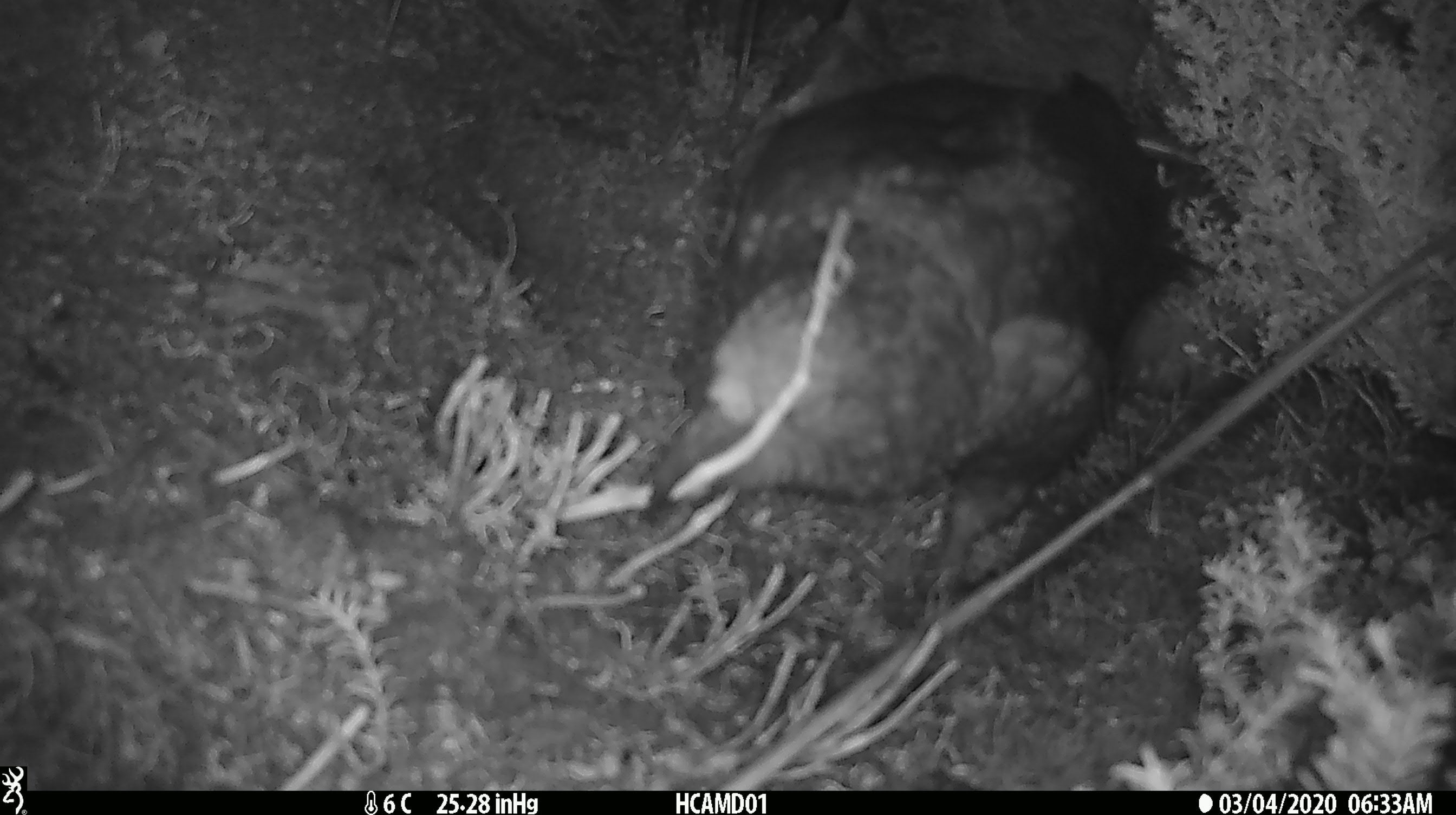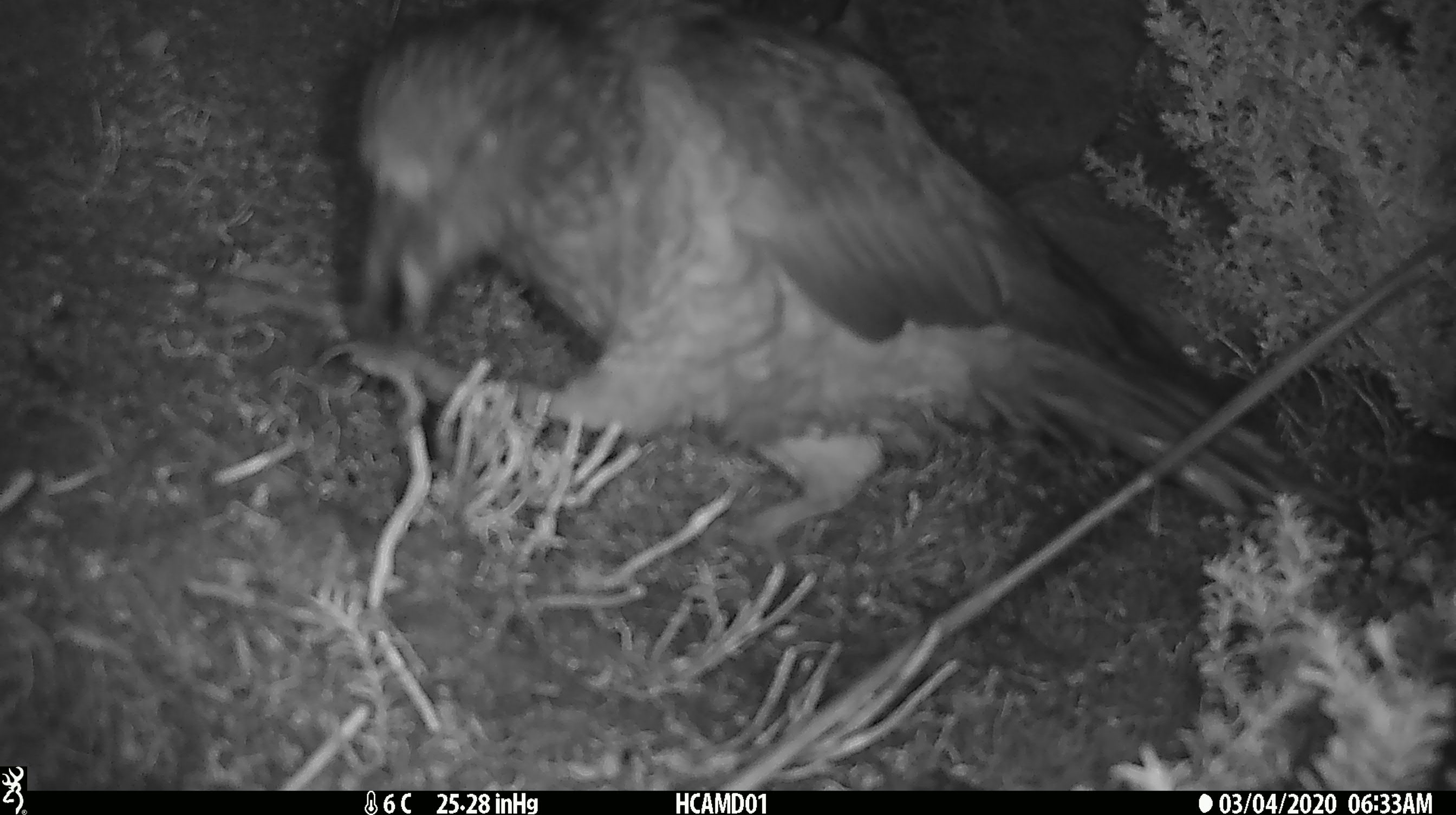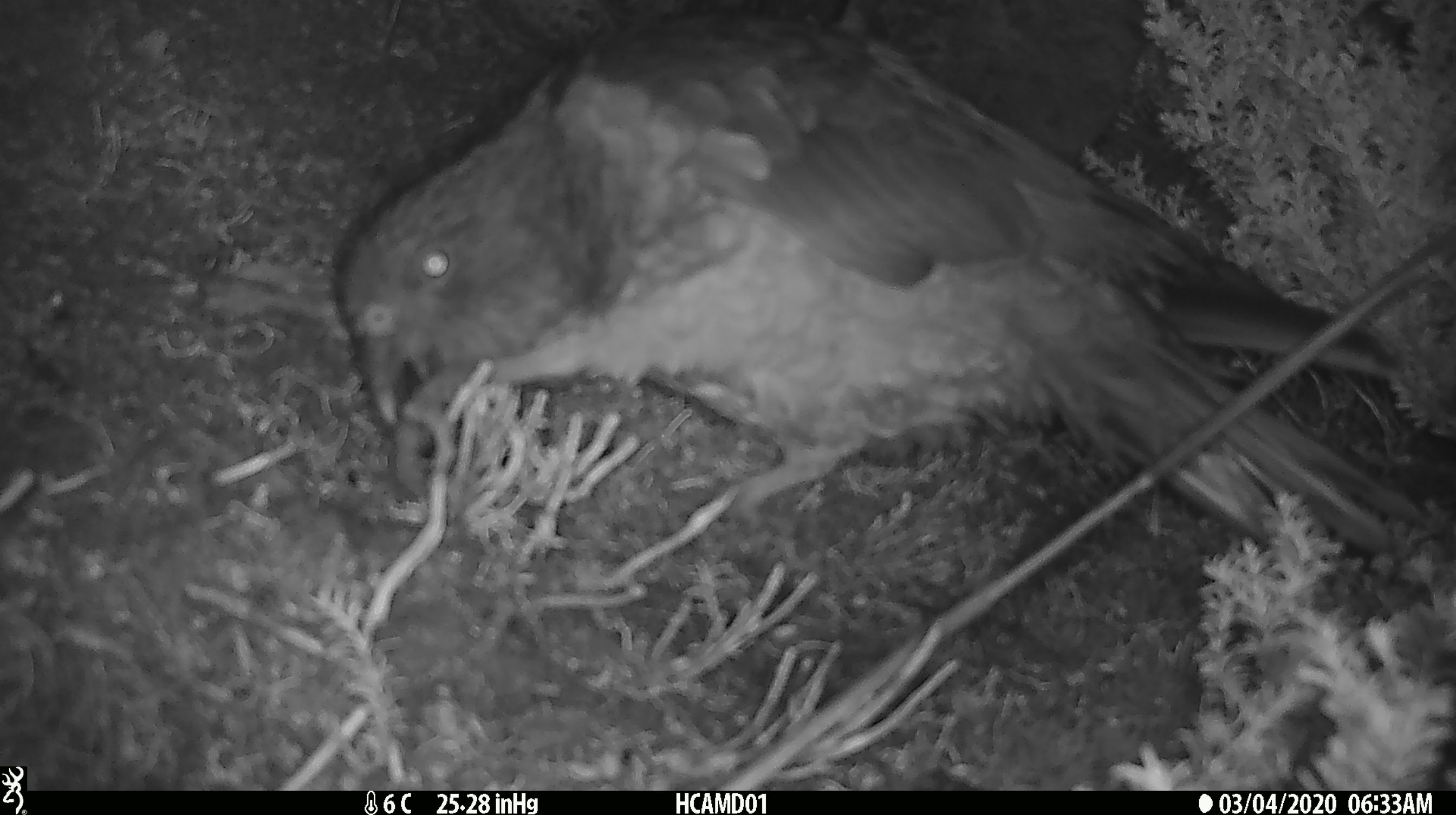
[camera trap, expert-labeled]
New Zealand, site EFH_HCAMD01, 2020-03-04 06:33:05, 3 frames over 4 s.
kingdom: Animalia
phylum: Chordata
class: Aves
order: Psittaciformes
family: Strigopidae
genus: Nestor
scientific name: Nestor notabilis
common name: kea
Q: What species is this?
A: Kea (Nestor notabilis).